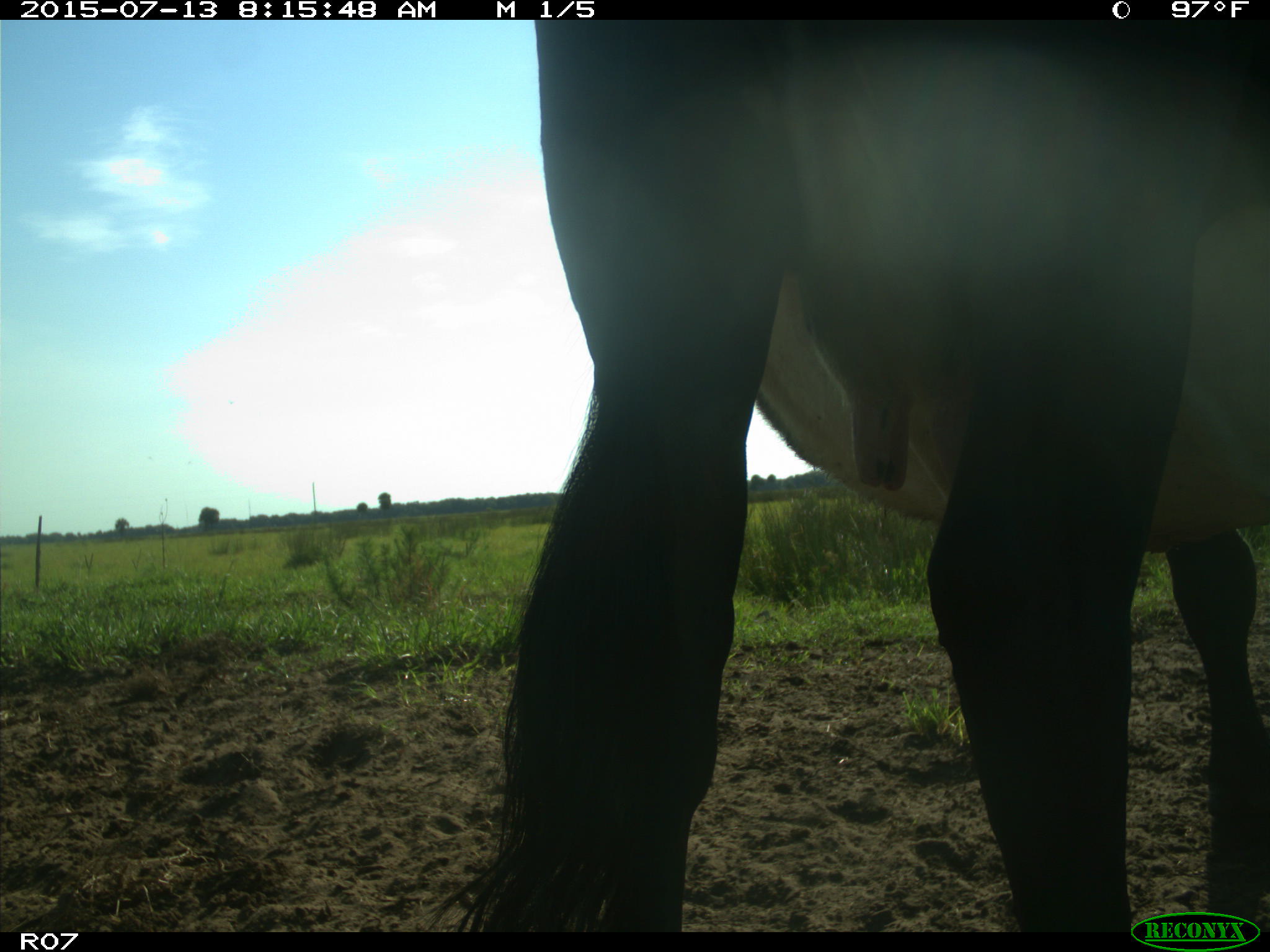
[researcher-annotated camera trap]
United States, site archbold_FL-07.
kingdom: Animalia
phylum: Chordata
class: Mammalia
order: Artiodactyla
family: Bovidae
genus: Bos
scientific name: Bos taurus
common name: domestic cow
Bos taurus (domestic cow).